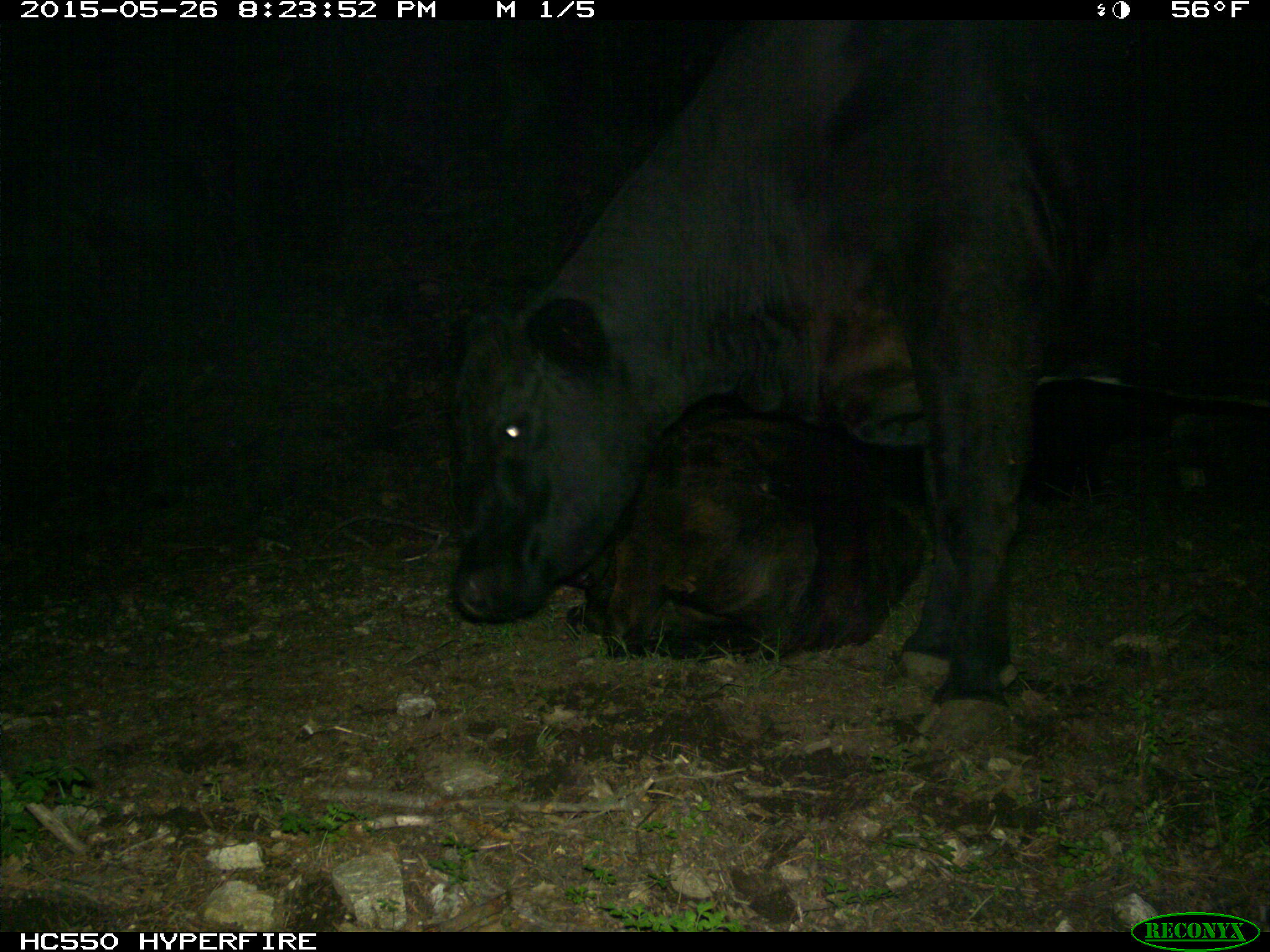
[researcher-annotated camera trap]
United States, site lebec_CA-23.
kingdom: Animalia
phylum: Chordata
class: Mammalia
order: Artiodactyla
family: Bovidae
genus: Bos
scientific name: Bos taurus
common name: domestic cow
Bos taurus (domestic cow).